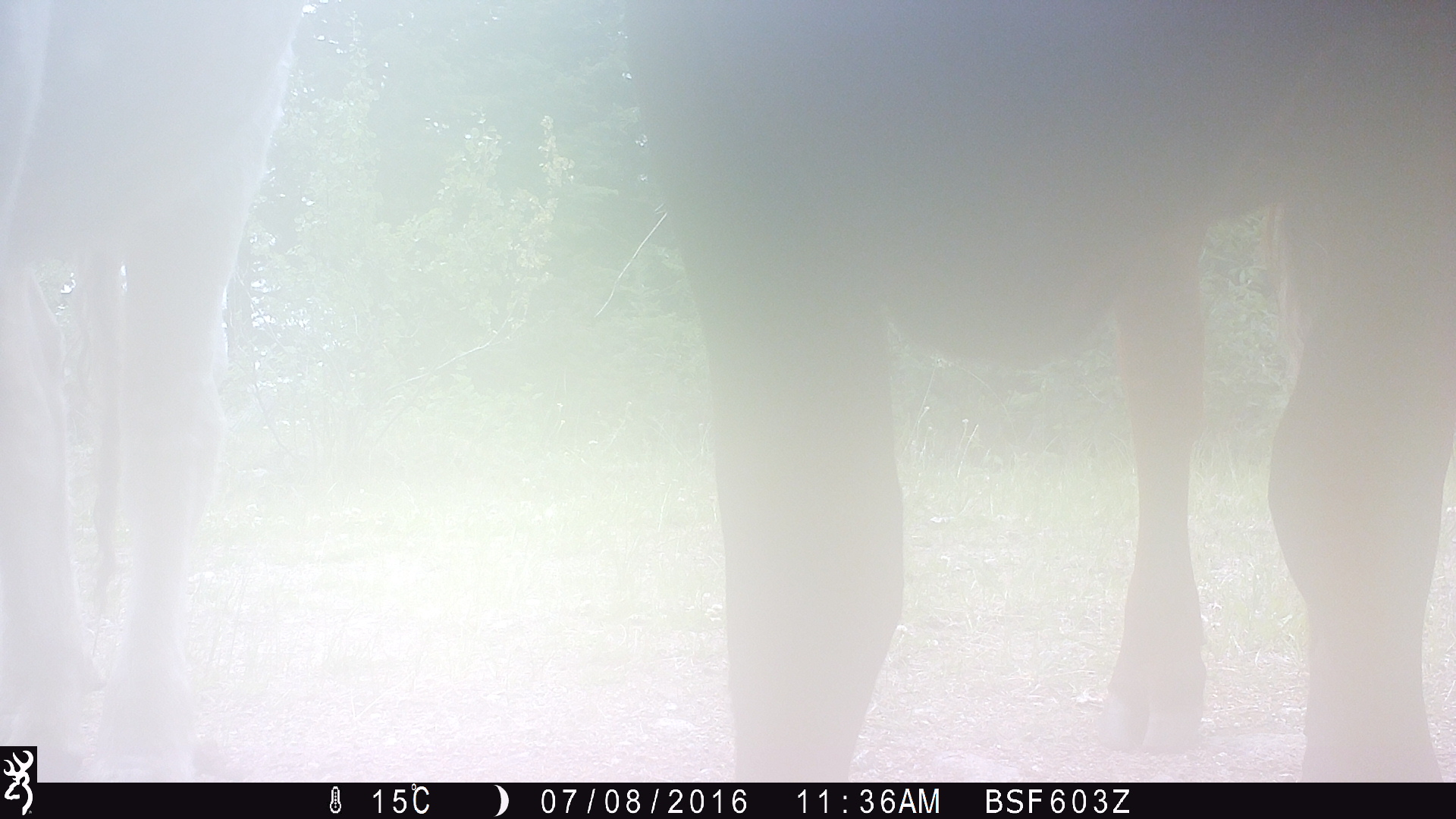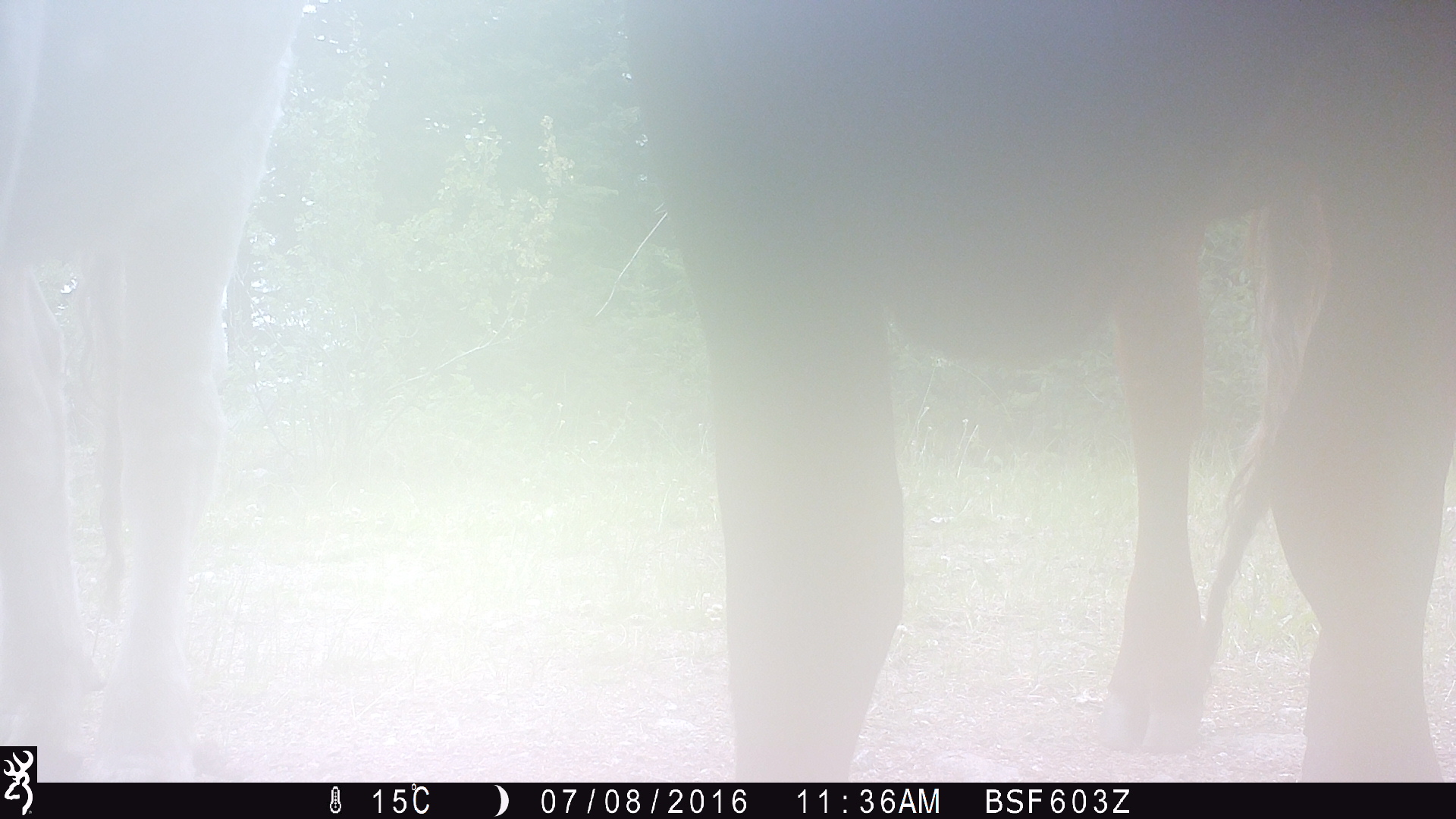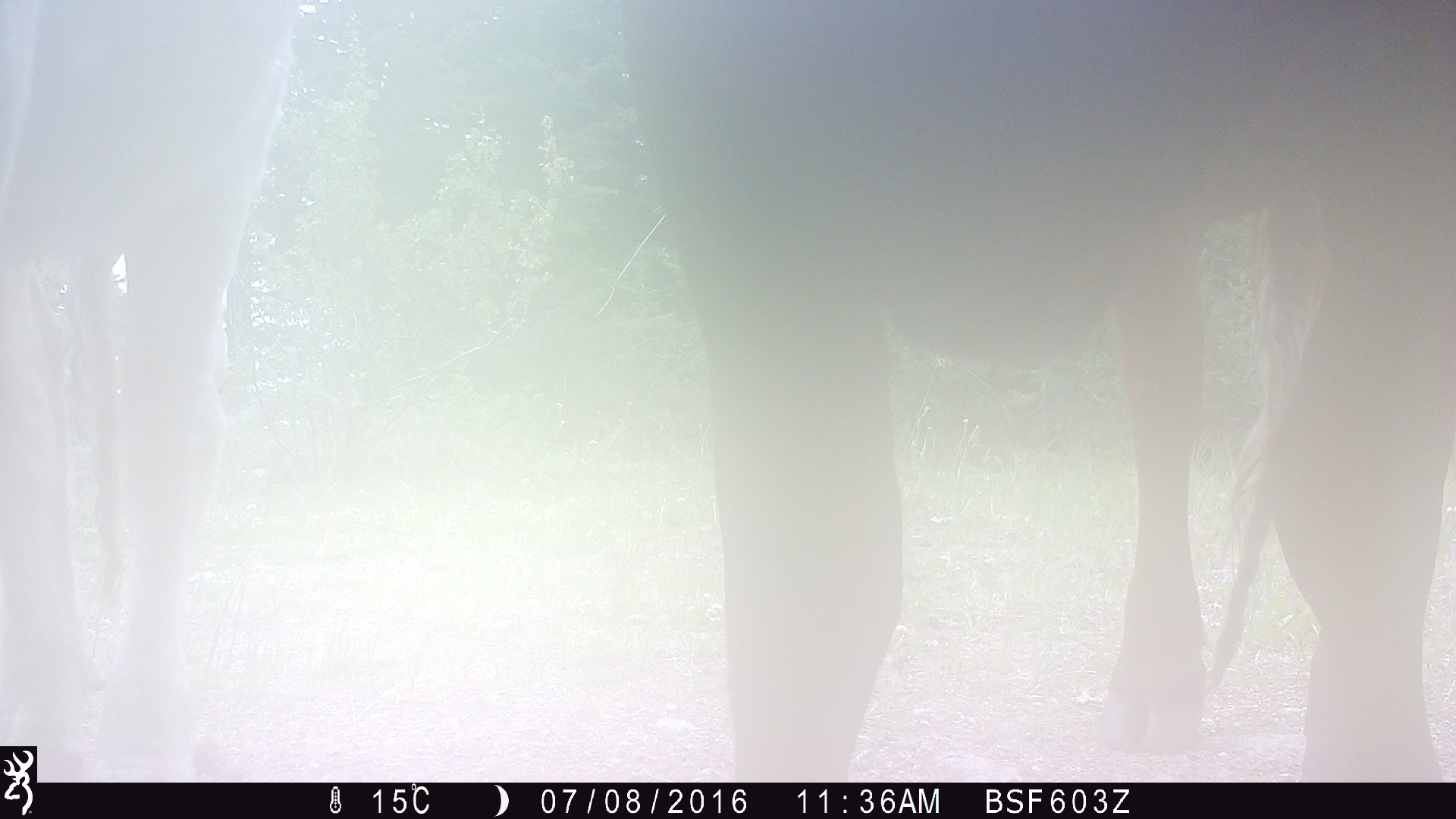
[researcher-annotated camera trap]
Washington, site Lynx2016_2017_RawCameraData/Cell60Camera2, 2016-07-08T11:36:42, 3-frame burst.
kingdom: Animalia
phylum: Chordata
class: Mammalia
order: Artiodactyla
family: Bovidae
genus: Bos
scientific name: Bos taurus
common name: domestic cattle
Domestic cattle (Bos taurus). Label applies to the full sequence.